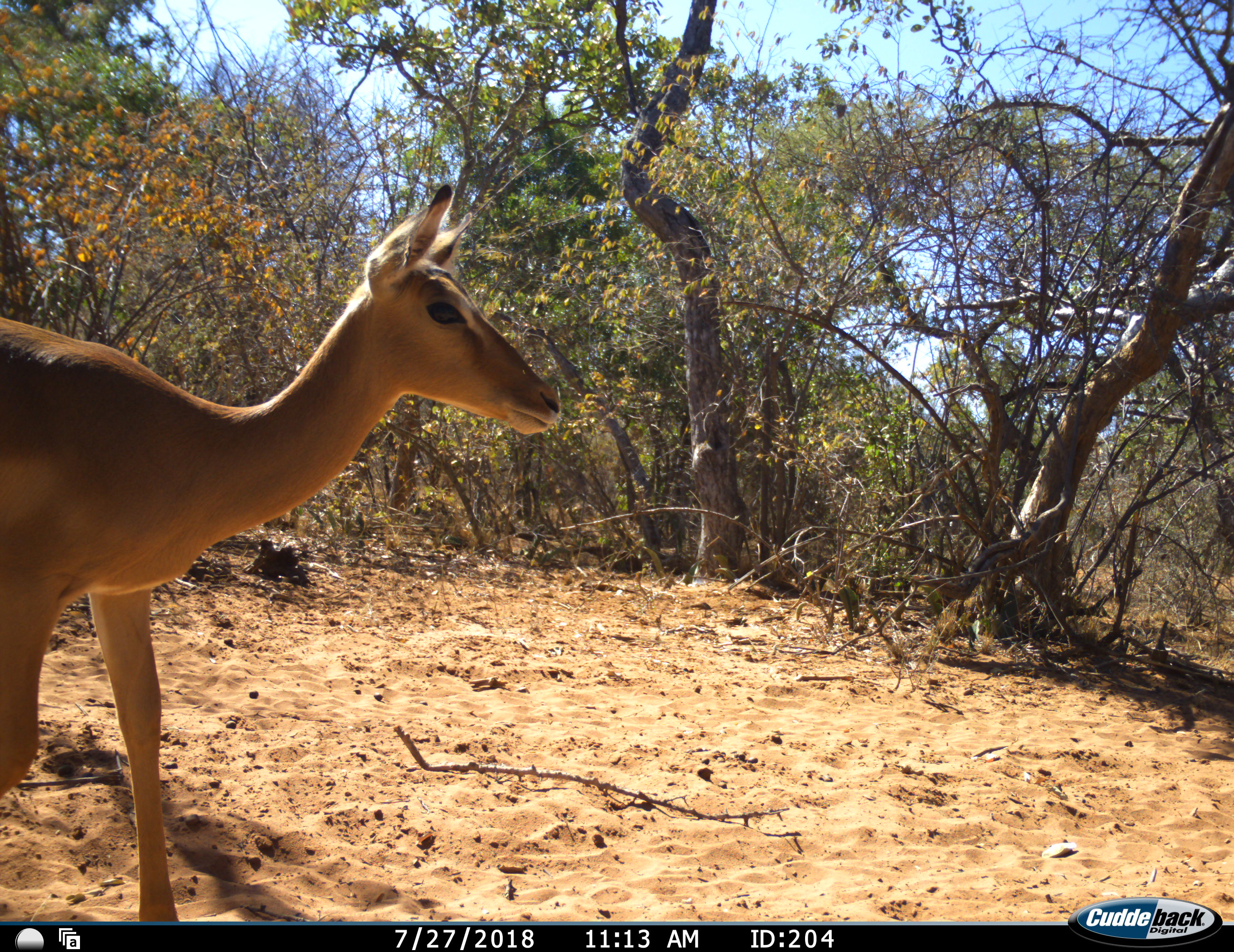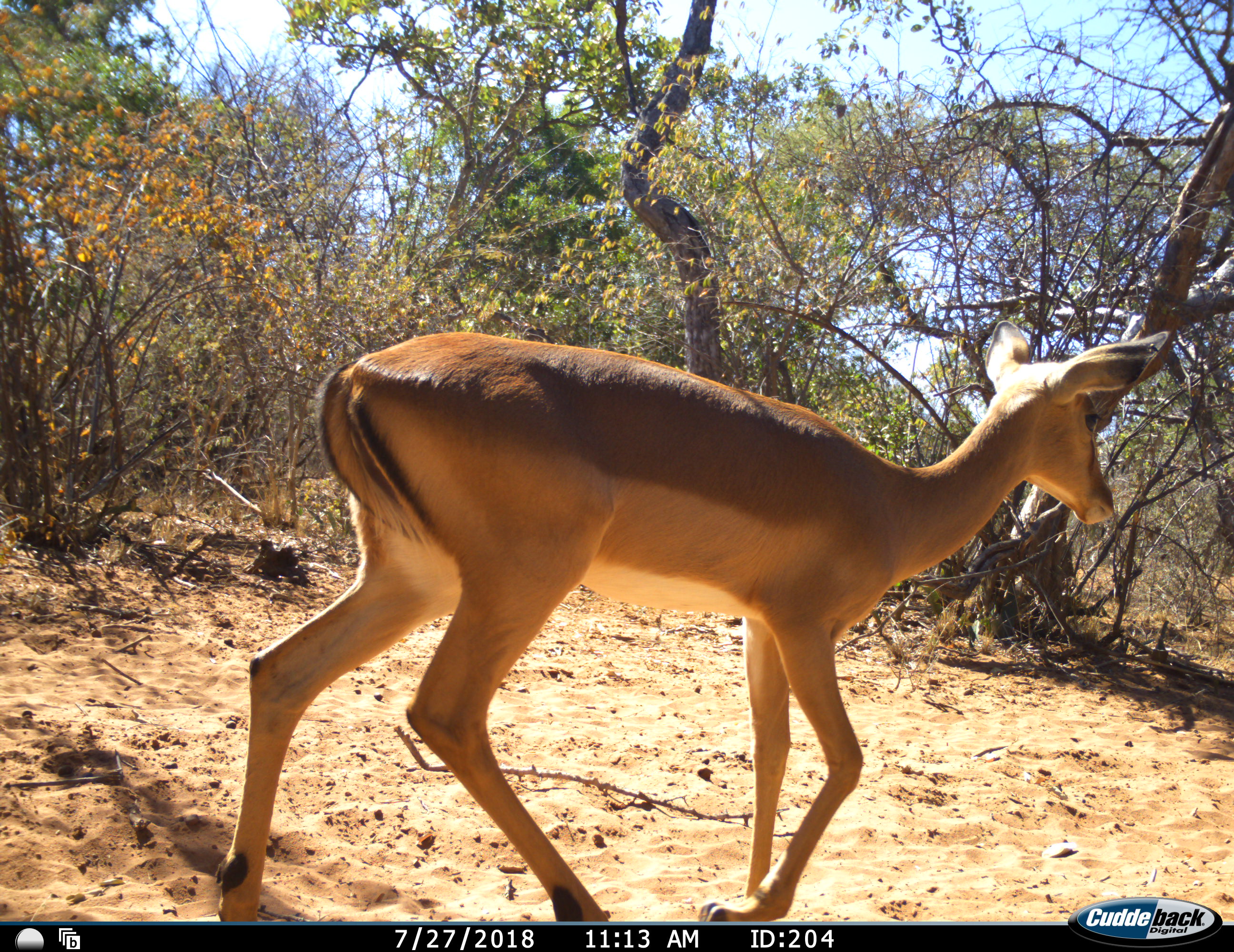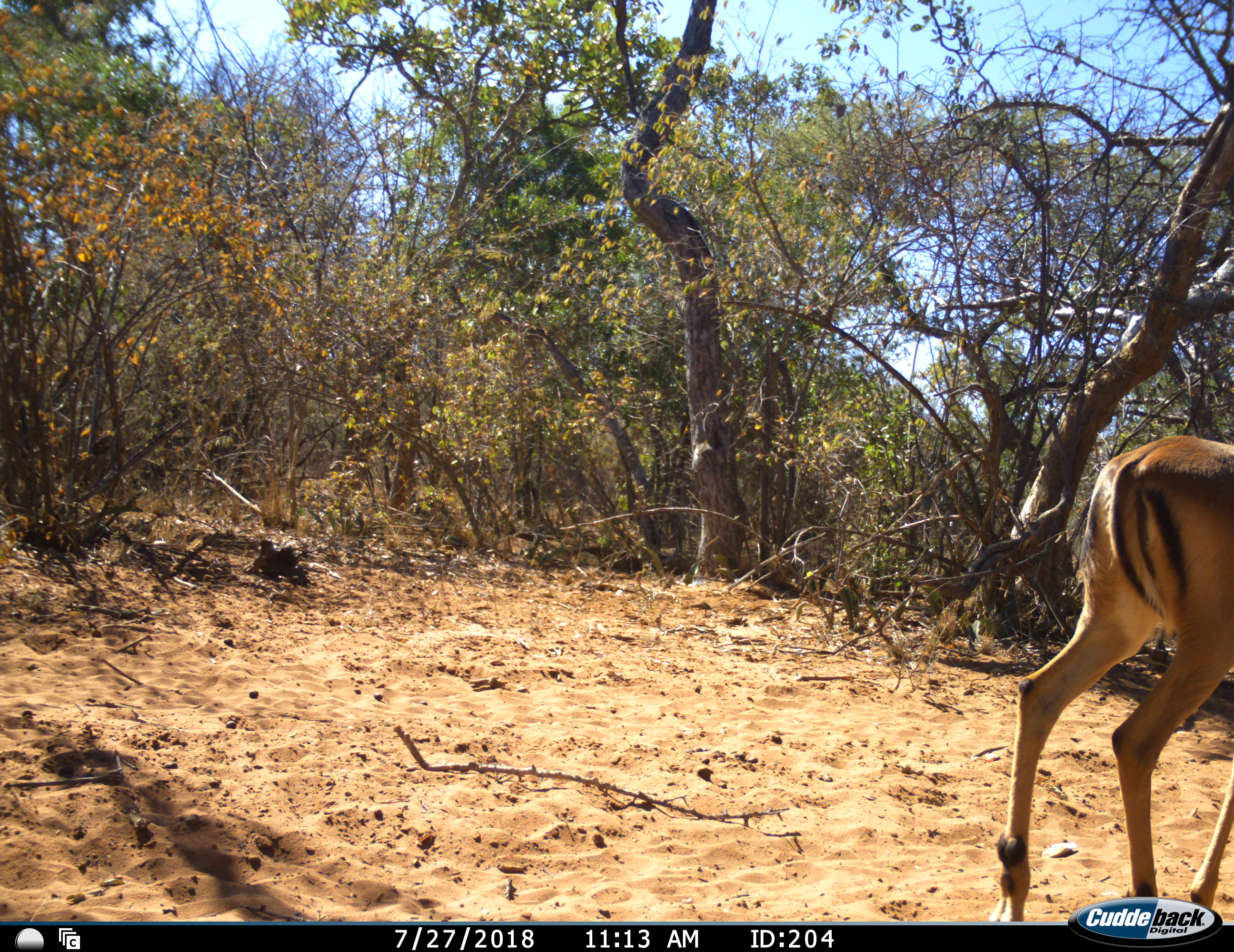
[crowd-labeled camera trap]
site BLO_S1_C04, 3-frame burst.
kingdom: Animalia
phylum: Chordata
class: Mammalia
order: Artiodactyla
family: Bovidae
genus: Aepyceros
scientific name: Aepyceros melampus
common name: impala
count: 1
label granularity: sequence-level